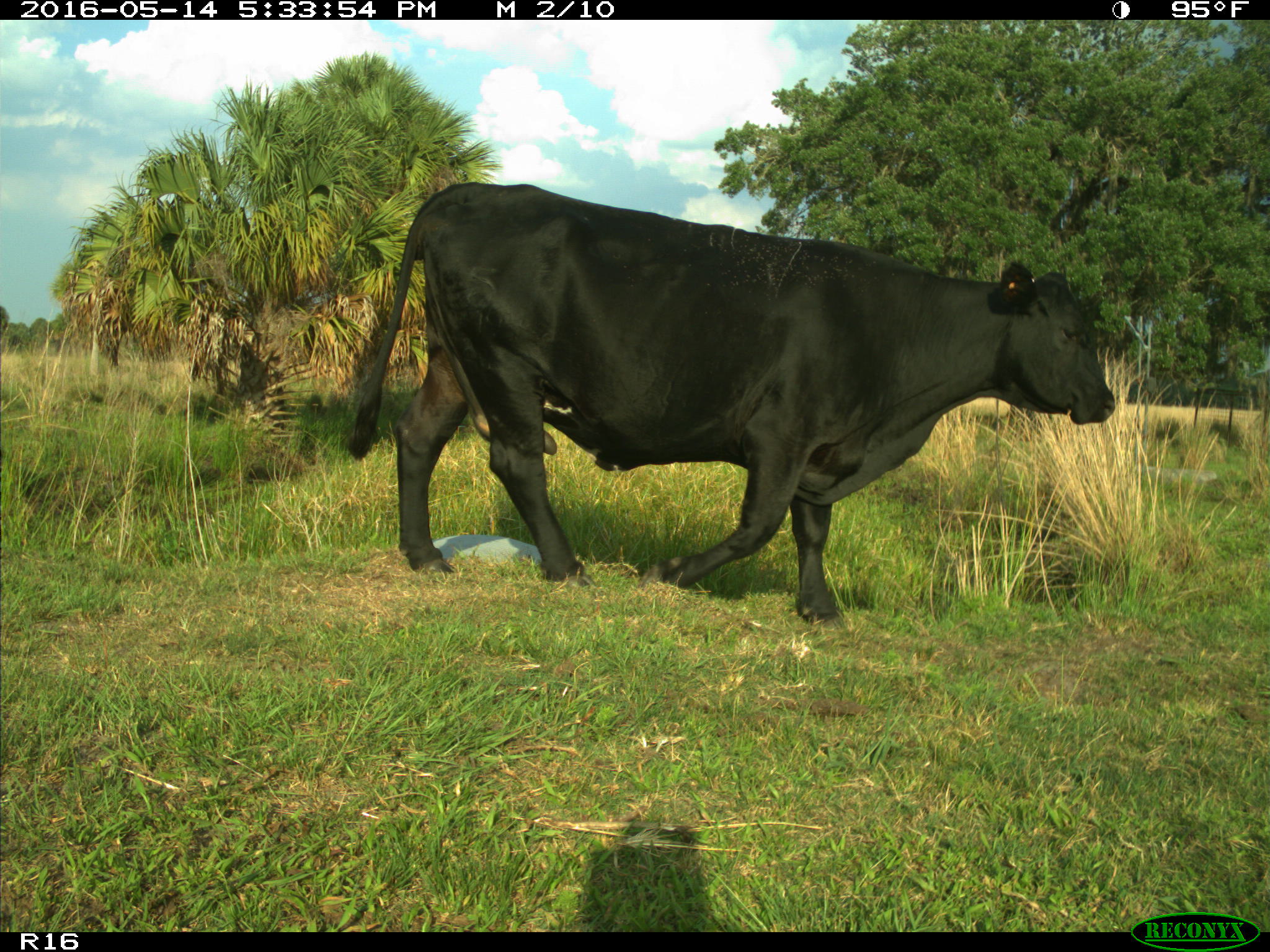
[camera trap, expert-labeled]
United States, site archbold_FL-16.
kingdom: Animalia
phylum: Chordata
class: Mammalia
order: Artiodactyla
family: Bovidae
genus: Bos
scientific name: Bos taurus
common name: domestic cow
Bos taurus (domestic cow).